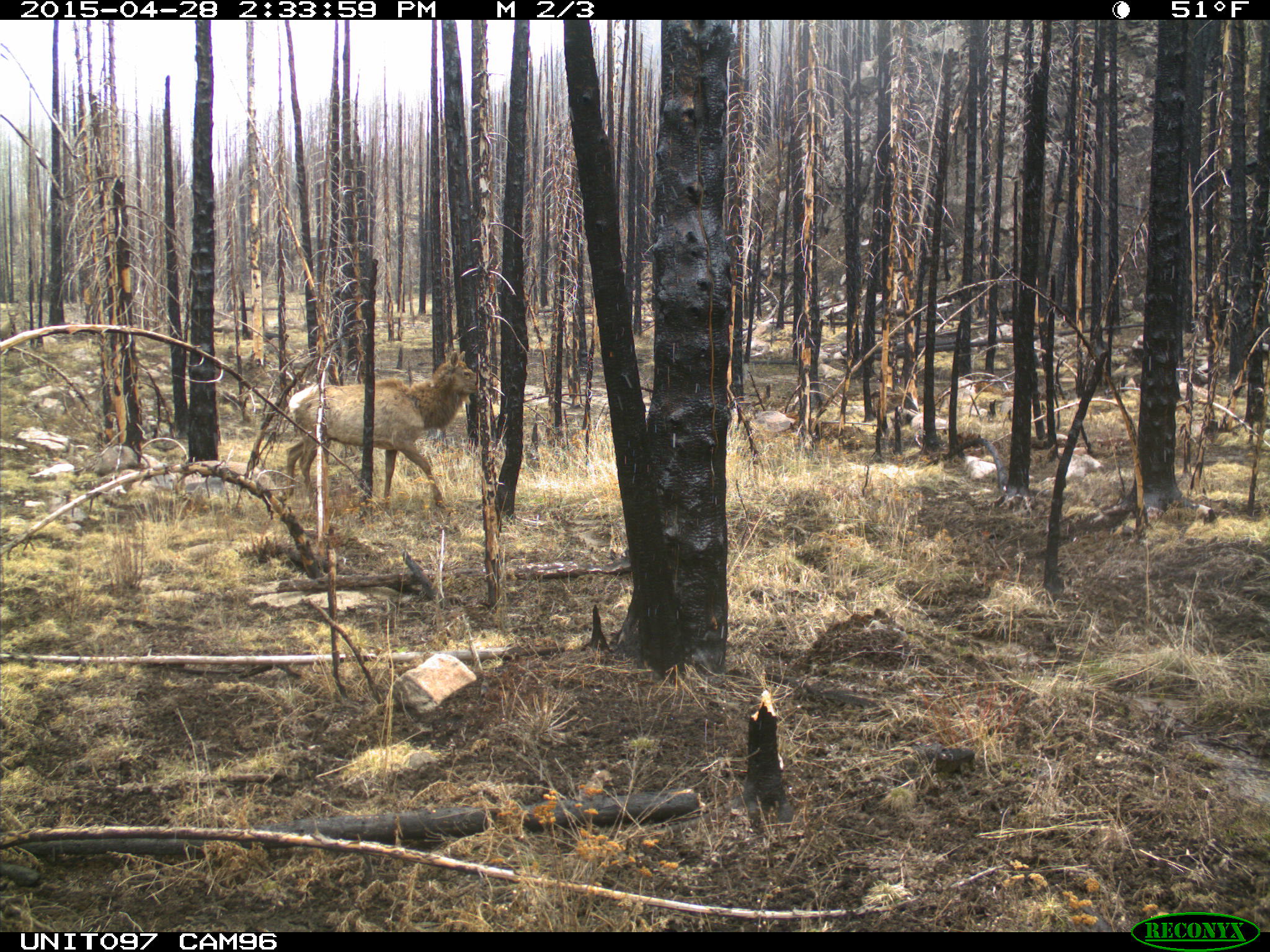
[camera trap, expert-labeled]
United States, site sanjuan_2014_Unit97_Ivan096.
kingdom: Animalia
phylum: Chordata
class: Mammalia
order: Artiodactyla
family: Cervidae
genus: Cervus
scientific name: Cervus elaphus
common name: red deer